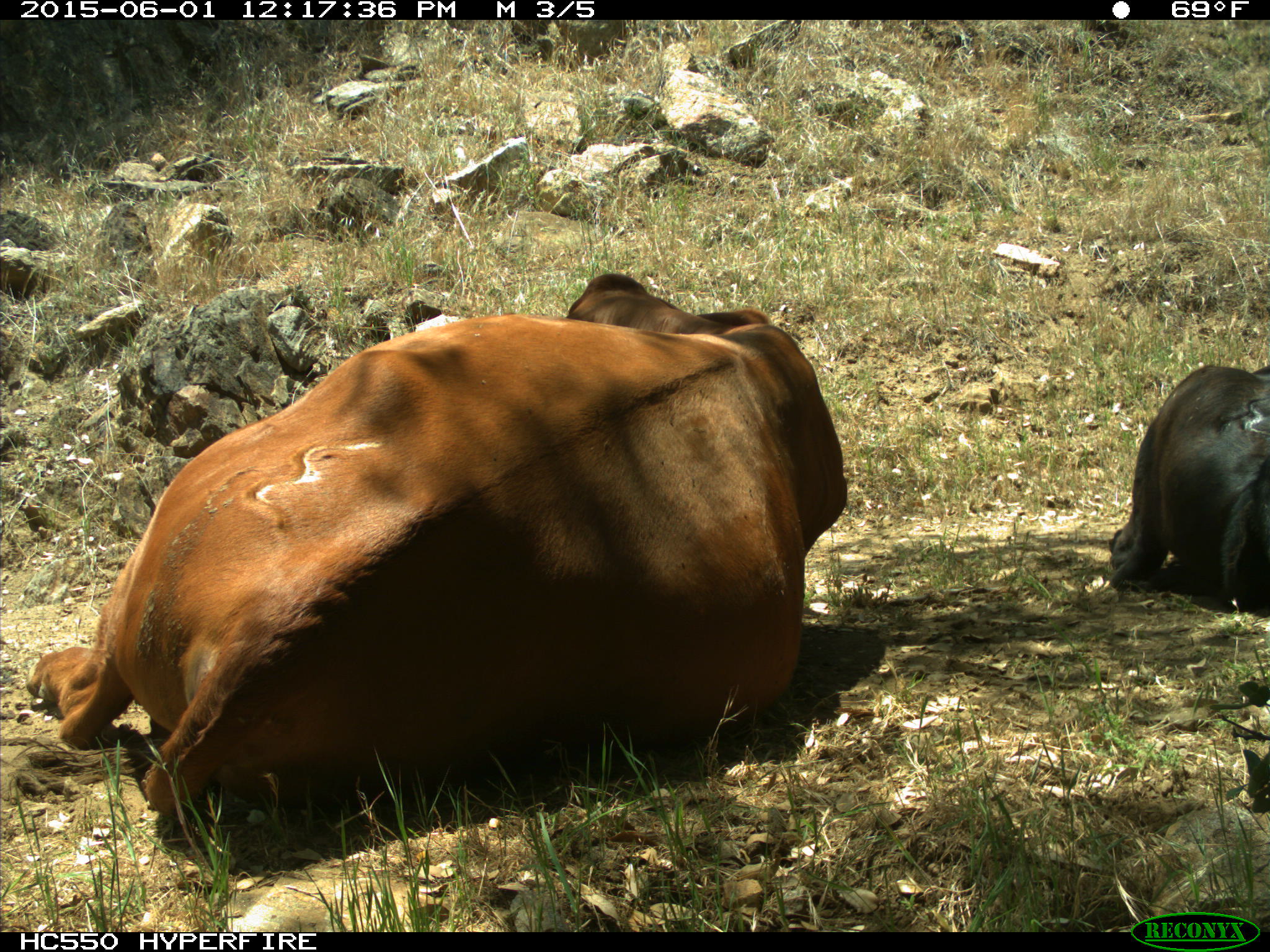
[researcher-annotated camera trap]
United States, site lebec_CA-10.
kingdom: Animalia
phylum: Chordata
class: Mammalia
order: Artiodactyla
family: Bovidae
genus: Bos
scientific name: Bos taurus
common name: domestic cow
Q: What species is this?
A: Bos taurus (domestic cow).